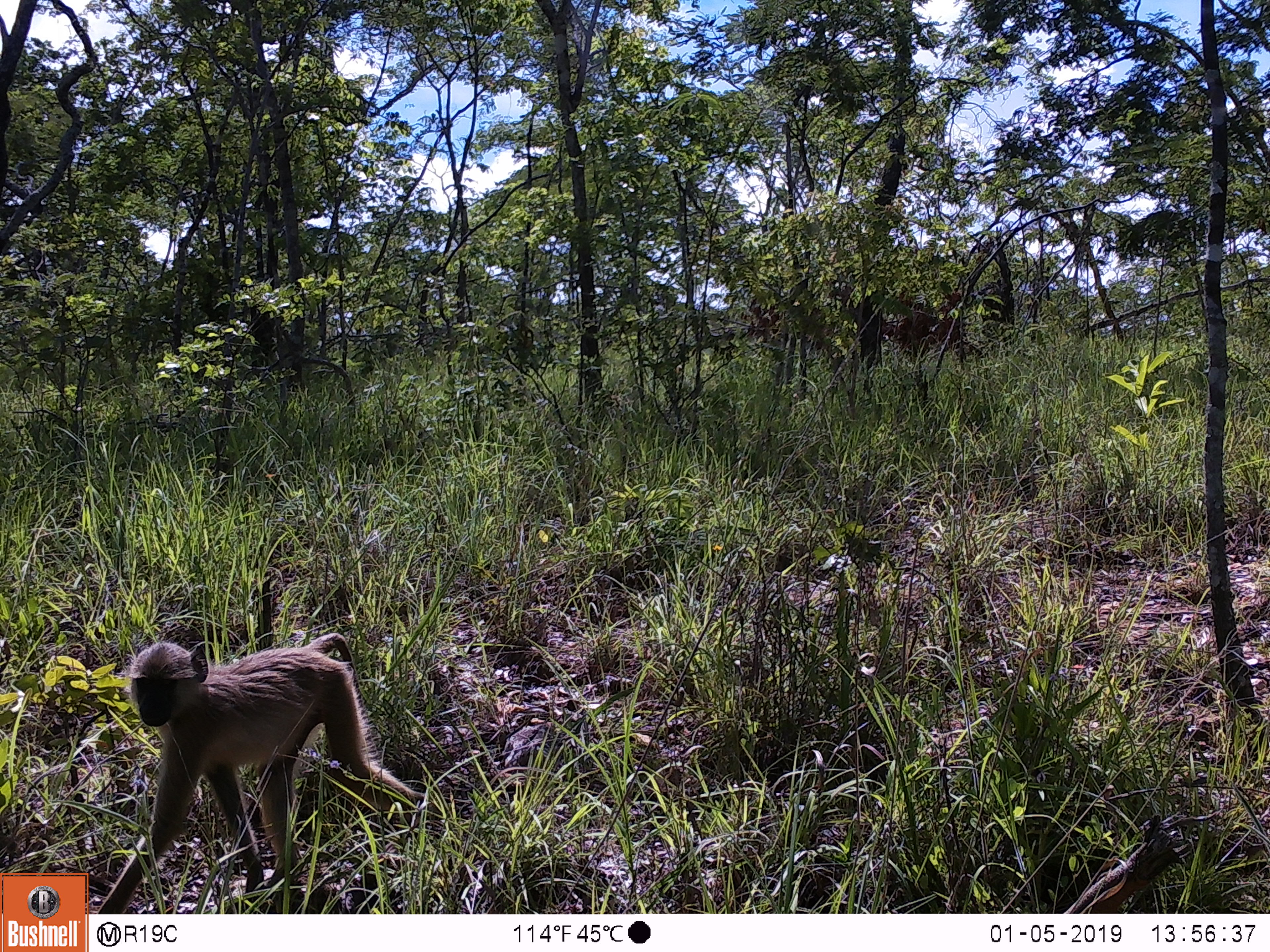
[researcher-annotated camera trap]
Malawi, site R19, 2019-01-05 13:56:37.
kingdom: Animalia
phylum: Chordata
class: Mammalia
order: Primates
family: Cercopithecidae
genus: Papio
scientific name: Papio cynocephalus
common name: yellow baboon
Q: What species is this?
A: Yellow baboon (Papio cynocephalus).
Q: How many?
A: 1.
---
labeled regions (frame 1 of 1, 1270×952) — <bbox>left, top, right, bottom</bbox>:
yellow baboon: <bbox>94, 588, 437, 910</bbox>